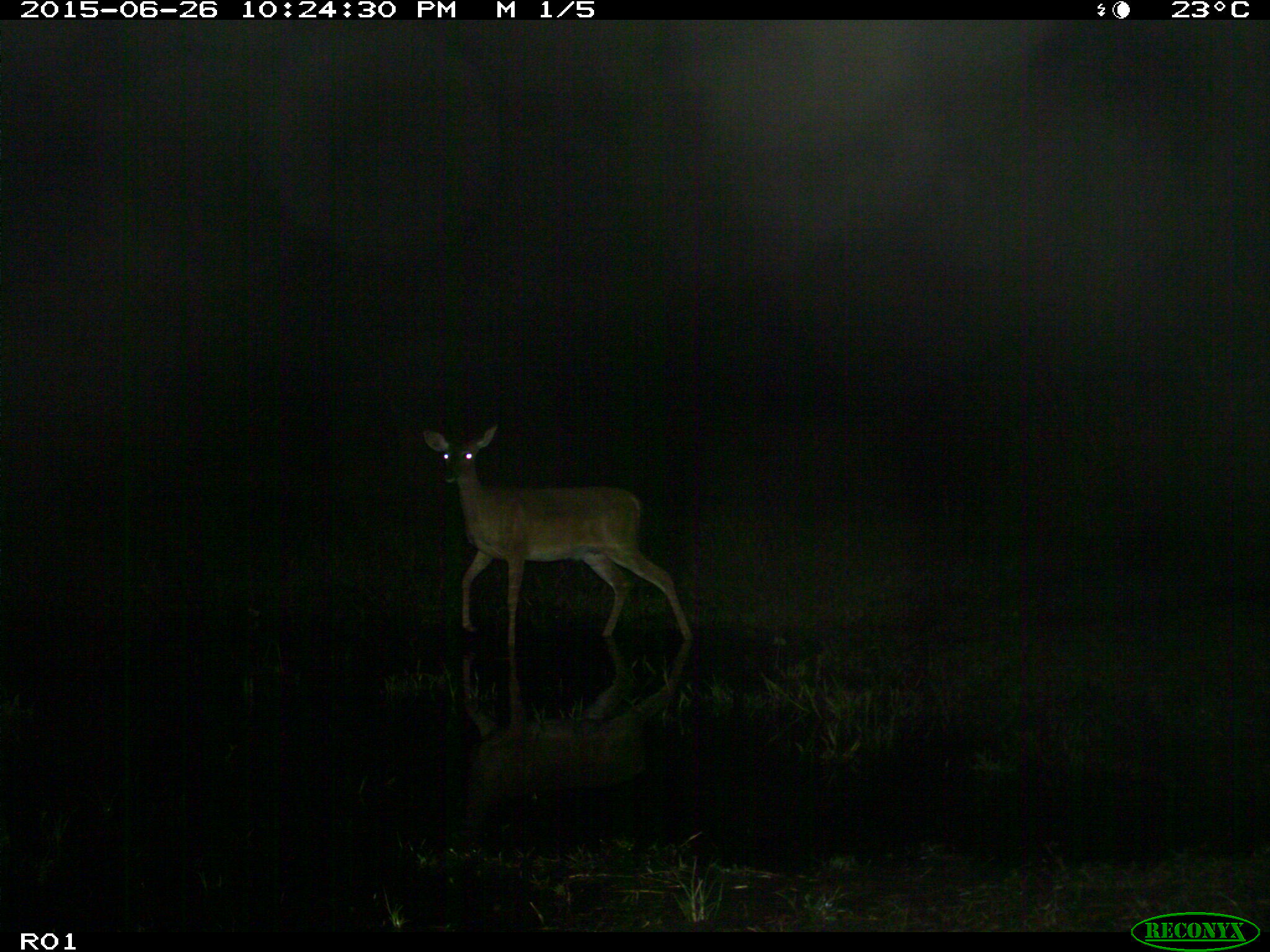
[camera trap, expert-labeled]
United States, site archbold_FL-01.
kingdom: Animalia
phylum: Chordata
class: Mammalia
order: Artiodactyla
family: Cervidae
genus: Odocoileus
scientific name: Odocoileus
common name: deer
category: unidentified deer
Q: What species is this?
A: Unidentified deer (deer) (Odocoileus).